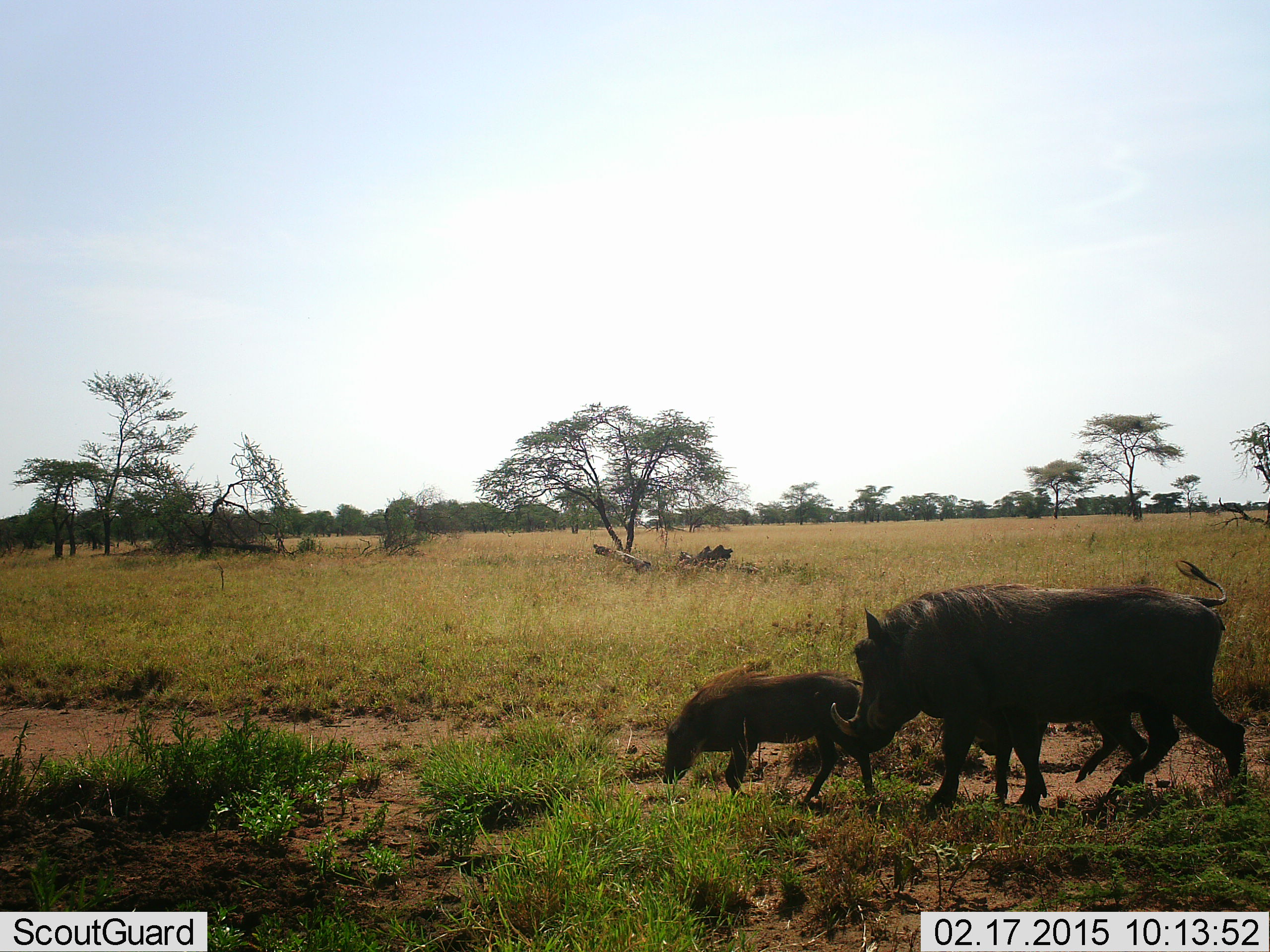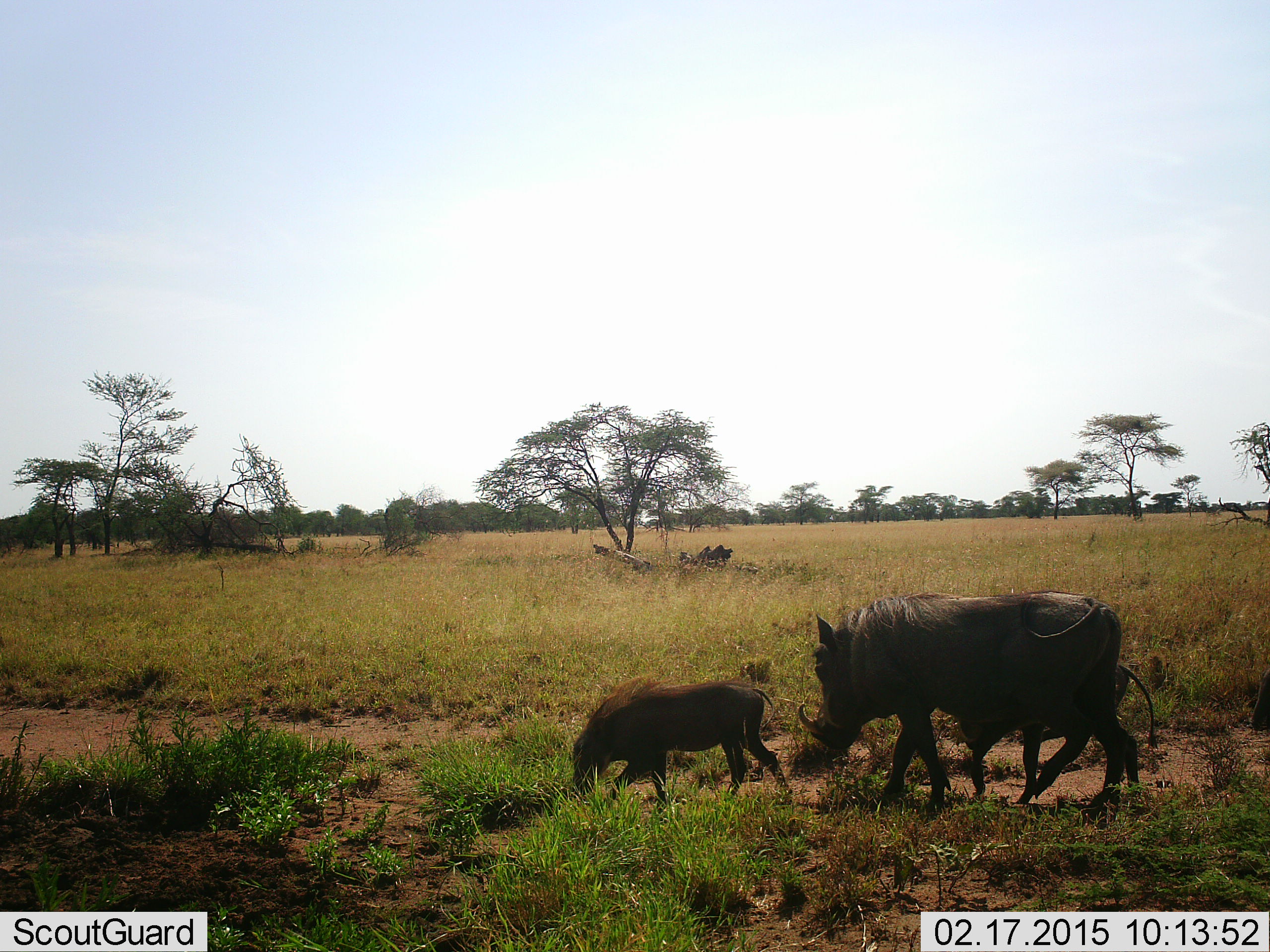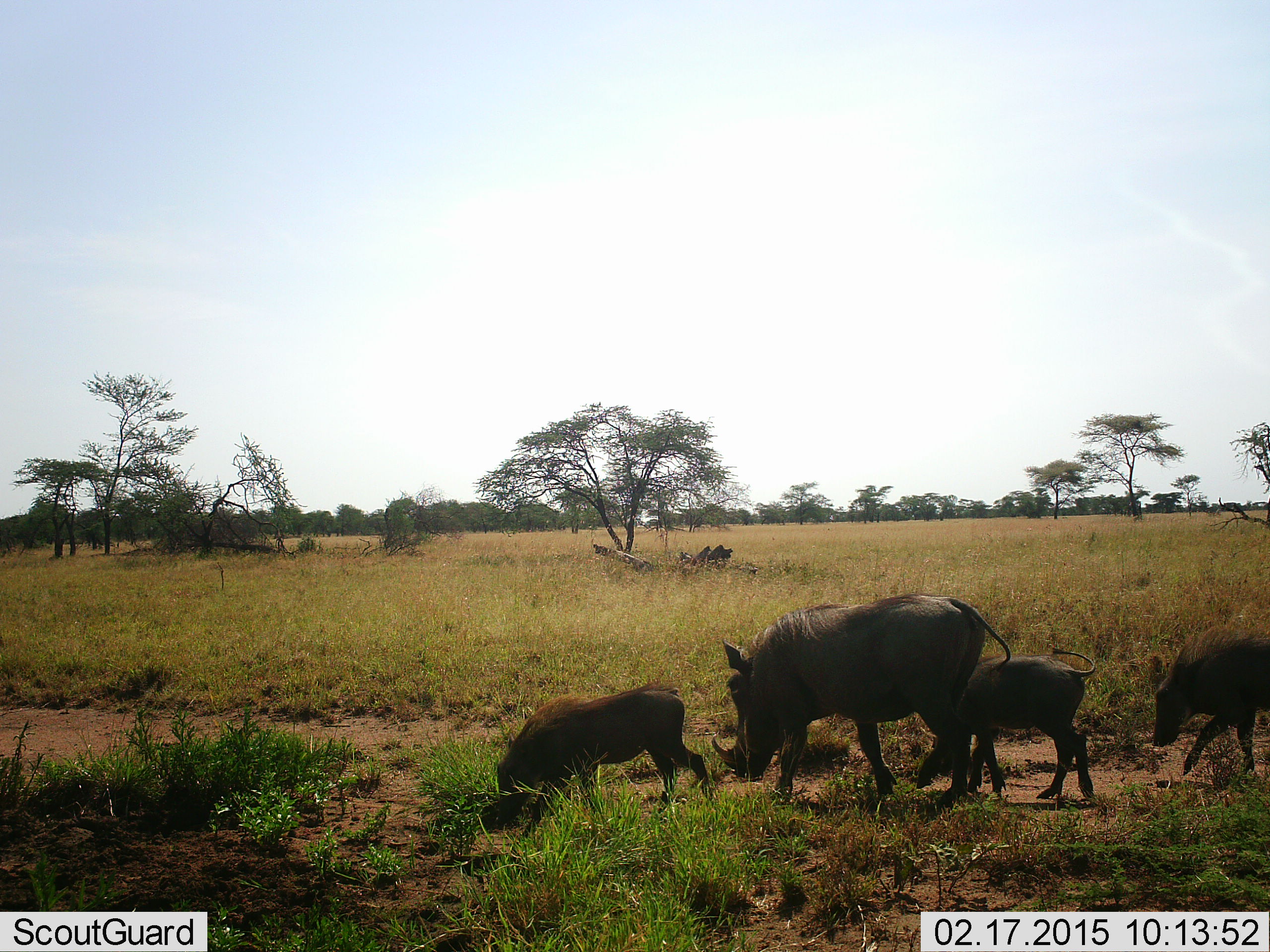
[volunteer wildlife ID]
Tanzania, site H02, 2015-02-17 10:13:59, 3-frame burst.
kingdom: Animalia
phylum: Chordata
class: Mammalia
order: Artiodactyla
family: Suidae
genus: Phacochoerus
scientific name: Phacochoerus africanus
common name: warthog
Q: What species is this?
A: Warthog (Phacochoerus africanus).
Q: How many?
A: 4.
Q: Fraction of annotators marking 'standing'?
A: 0%.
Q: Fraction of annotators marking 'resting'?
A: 0%.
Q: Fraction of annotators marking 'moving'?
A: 90%.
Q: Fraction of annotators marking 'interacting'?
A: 0%.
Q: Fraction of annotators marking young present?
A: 90%.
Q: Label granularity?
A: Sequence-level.